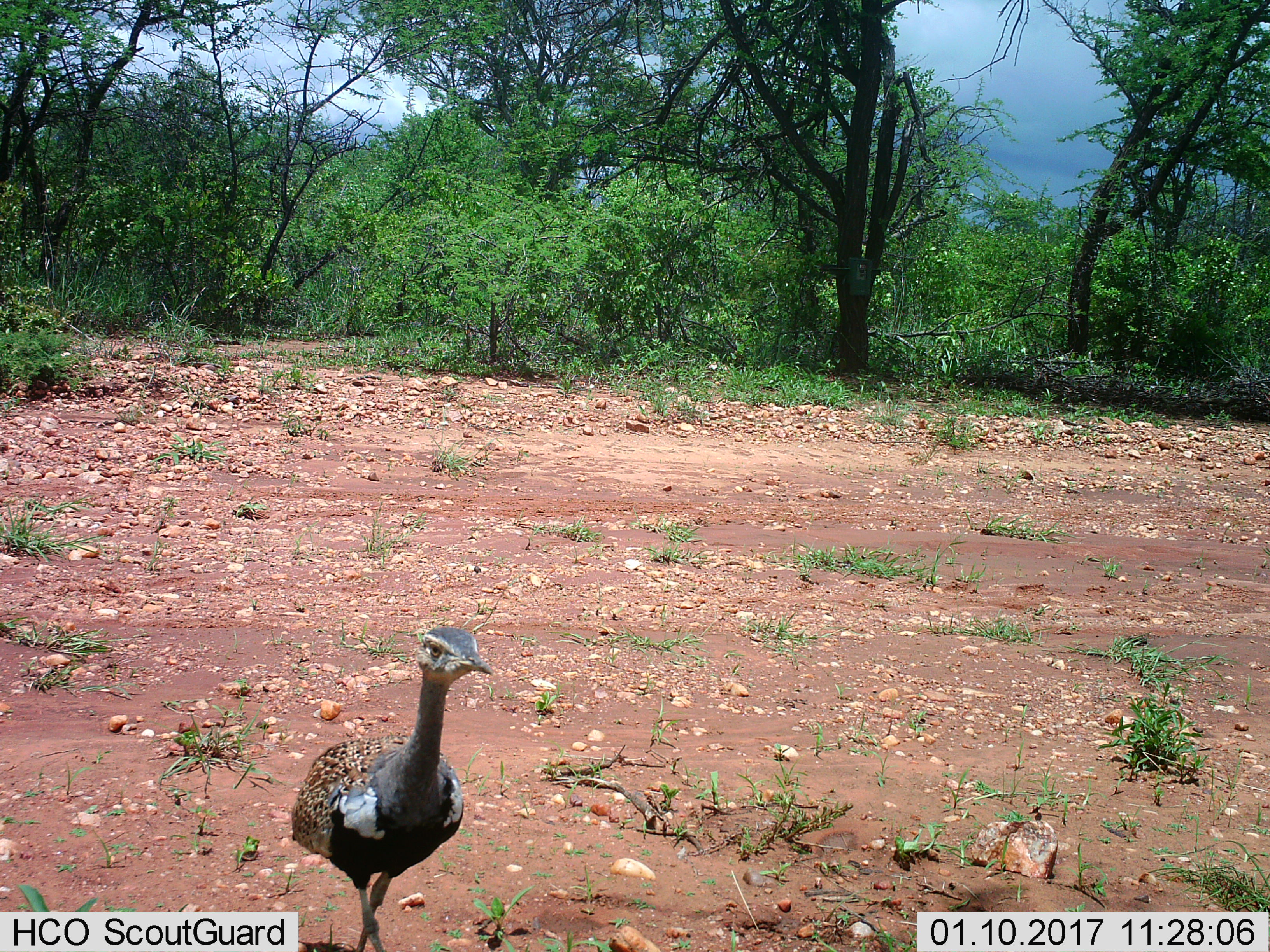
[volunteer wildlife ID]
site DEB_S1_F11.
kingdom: Animalia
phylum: Chordata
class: Aves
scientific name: Aves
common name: bird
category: birdother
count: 1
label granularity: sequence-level